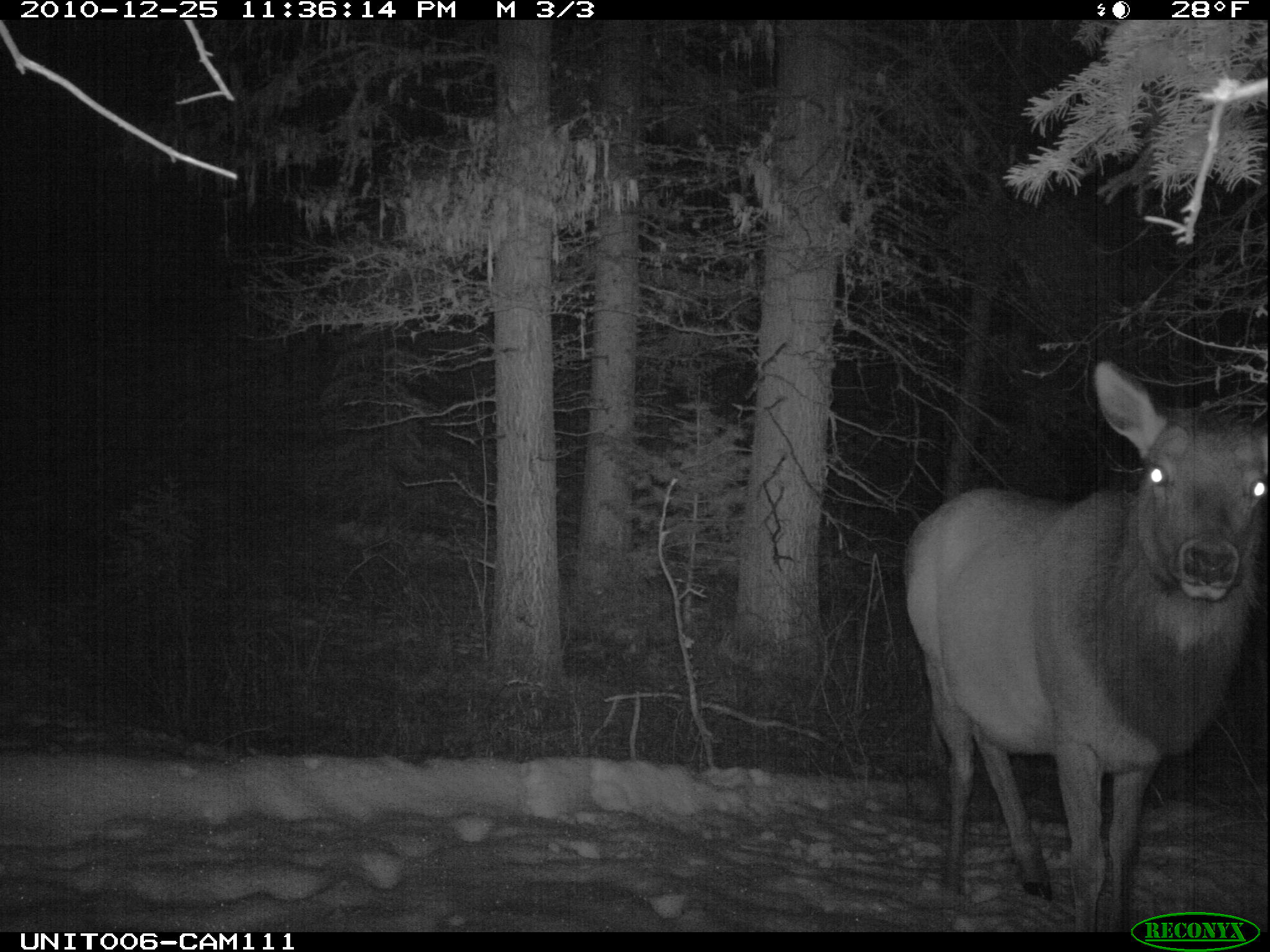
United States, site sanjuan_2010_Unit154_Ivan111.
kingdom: Animalia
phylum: Chordata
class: Mammalia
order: Artiodactyla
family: Cervidae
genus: Cervus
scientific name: Cervus elaphus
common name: red deer